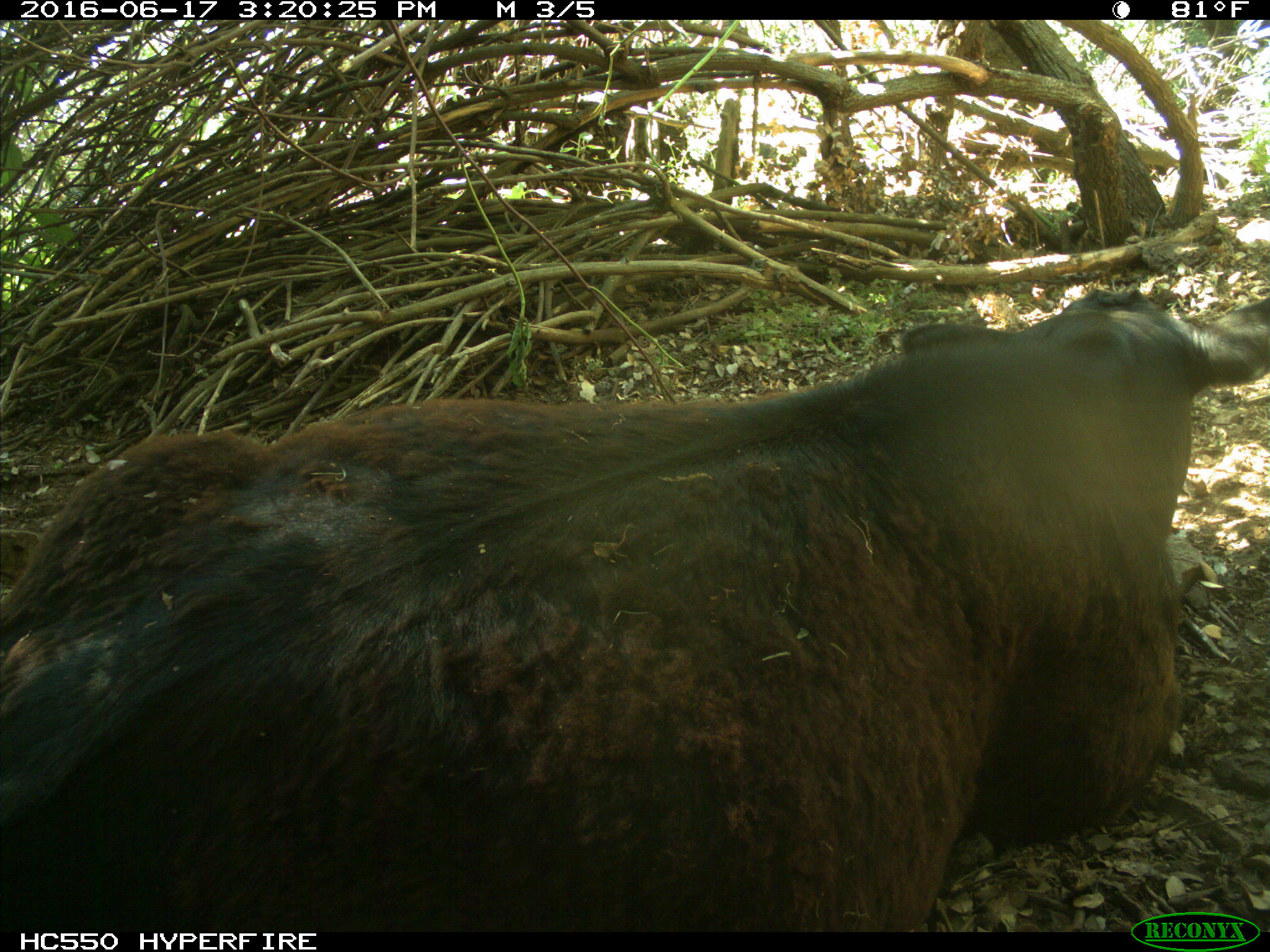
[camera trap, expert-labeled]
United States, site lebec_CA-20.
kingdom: Animalia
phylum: Chordata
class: Mammalia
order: Artiodactyla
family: Bovidae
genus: Bos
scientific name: Bos taurus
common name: domestic cow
Bos taurus (domestic cow).